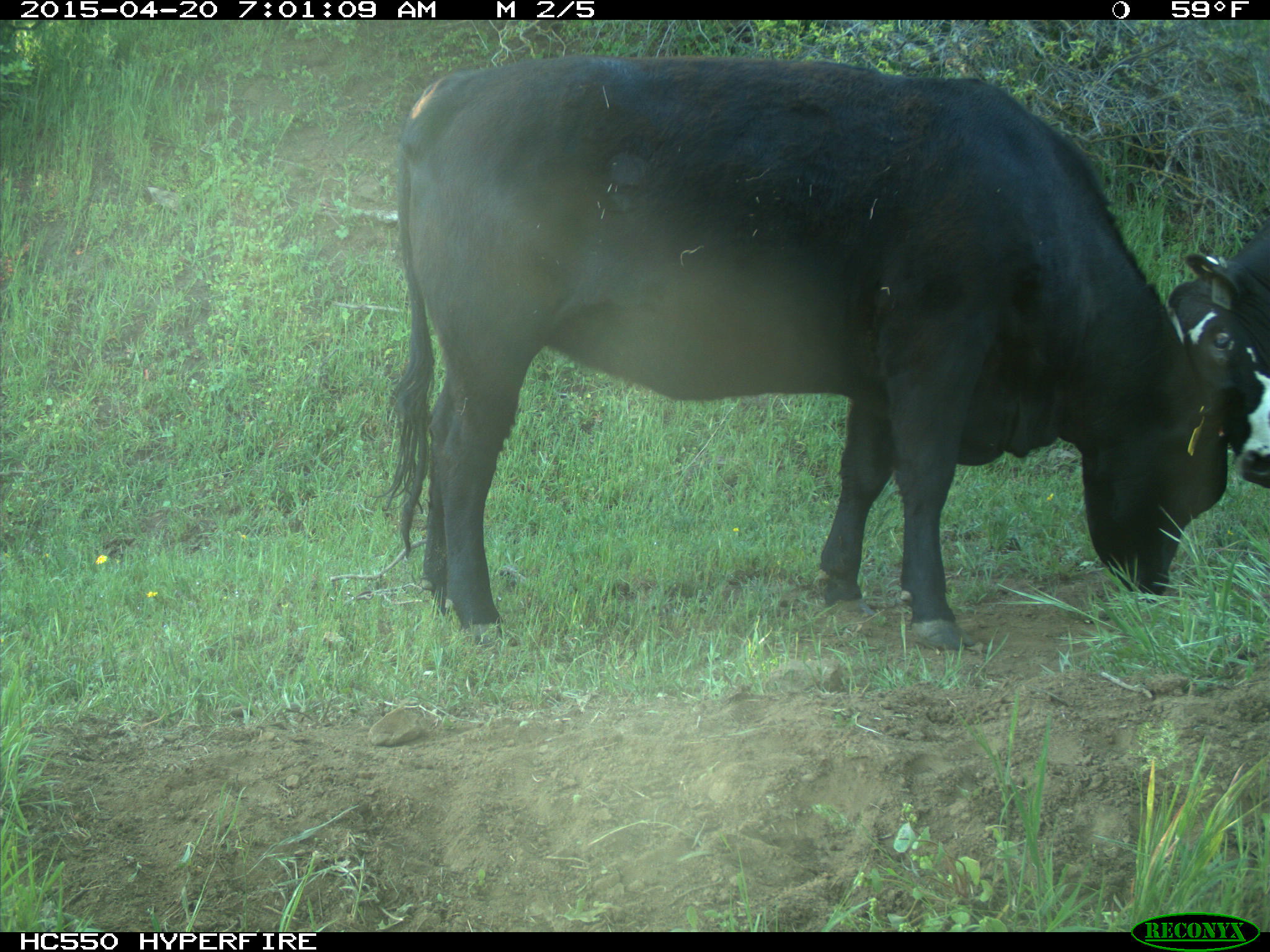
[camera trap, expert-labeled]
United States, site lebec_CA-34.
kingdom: Animalia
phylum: Chordata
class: Mammalia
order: Artiodactyla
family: Bovidae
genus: Bos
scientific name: Bos taurus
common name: domestic cow